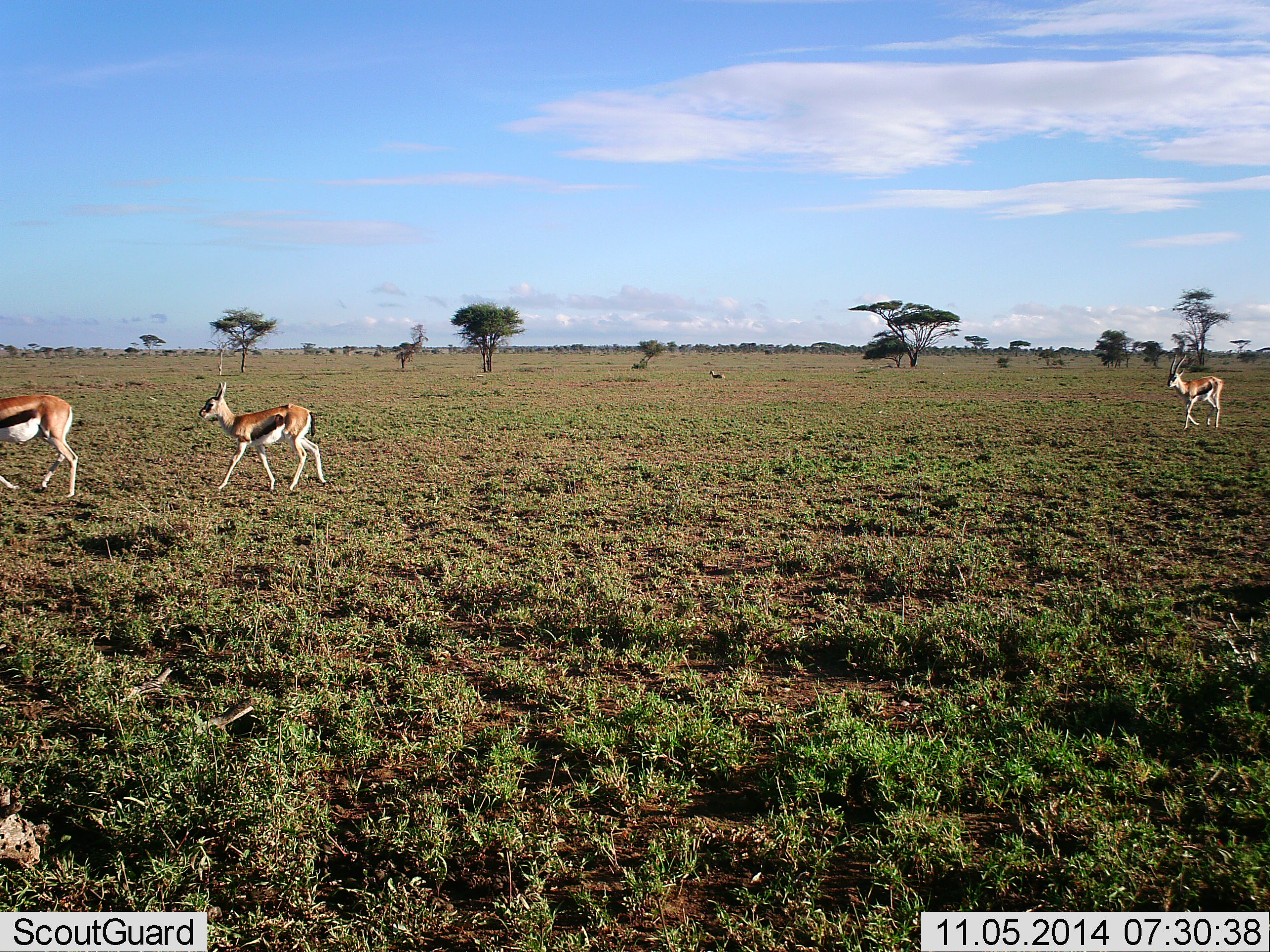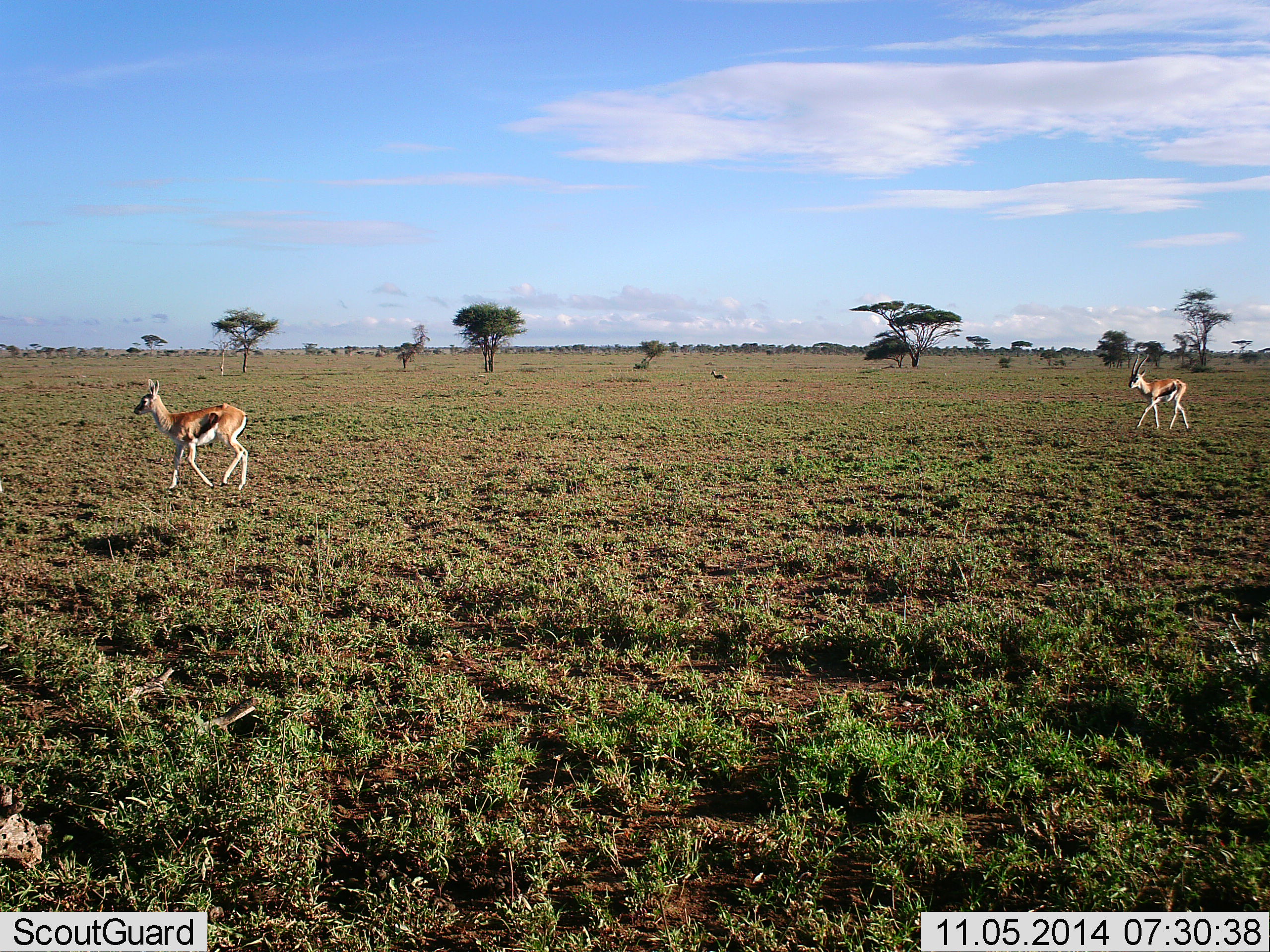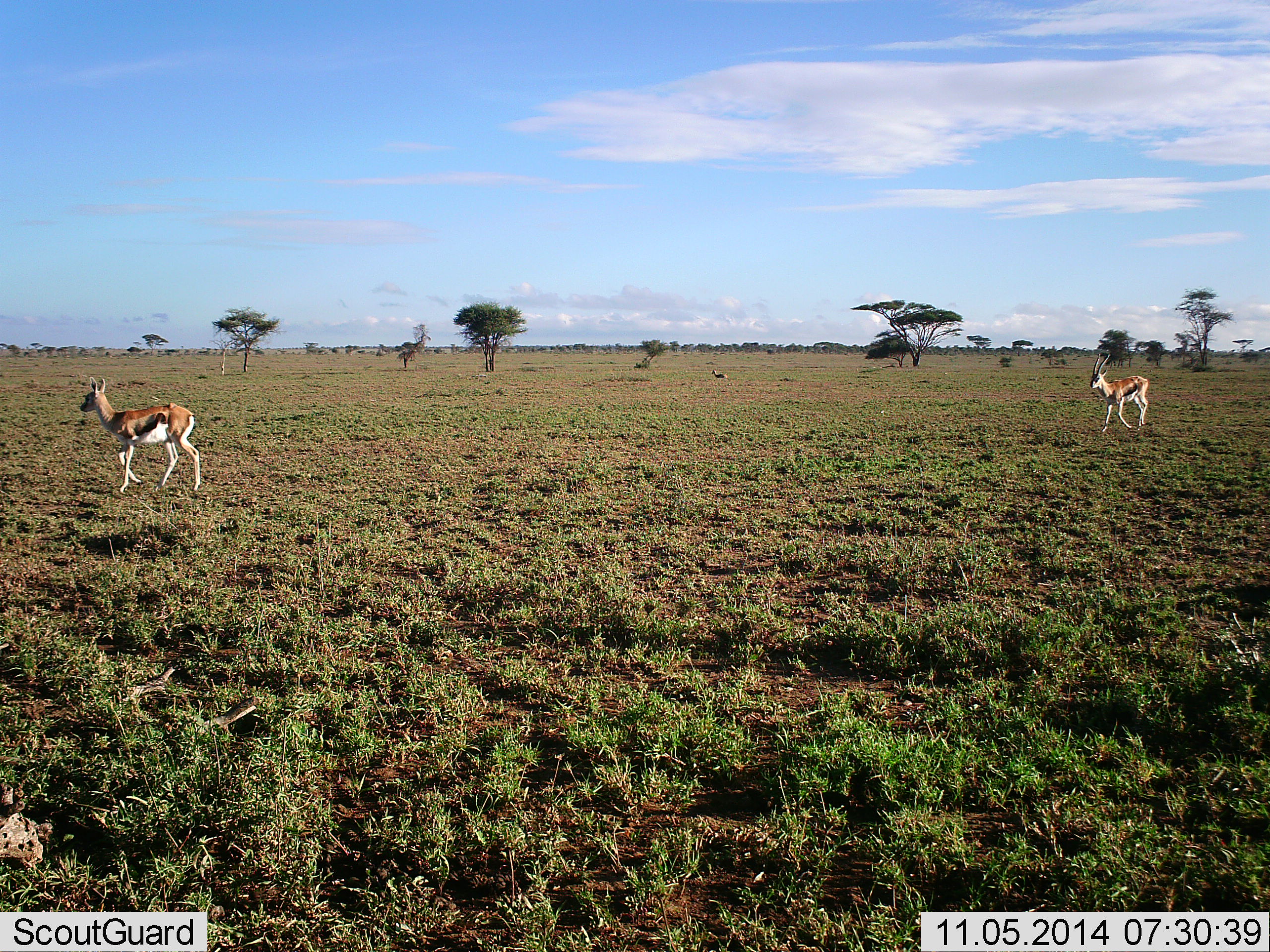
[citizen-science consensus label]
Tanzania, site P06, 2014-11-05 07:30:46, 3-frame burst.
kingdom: Animalia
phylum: Chordata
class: Mammalia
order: Artiodactyla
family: Bovidae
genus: Eudorcas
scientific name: Eudorcas thomsonii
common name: thomson's gazelle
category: gazellethomsons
Gazellethomsons (thomson's gazelle) (Eudorcas thomsonii), count 3. Behavior (volunteer vote fractions): standing 10%, resting 20%, moving 100%, interacting 0%. Young present (vote fraction): 0%. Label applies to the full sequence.